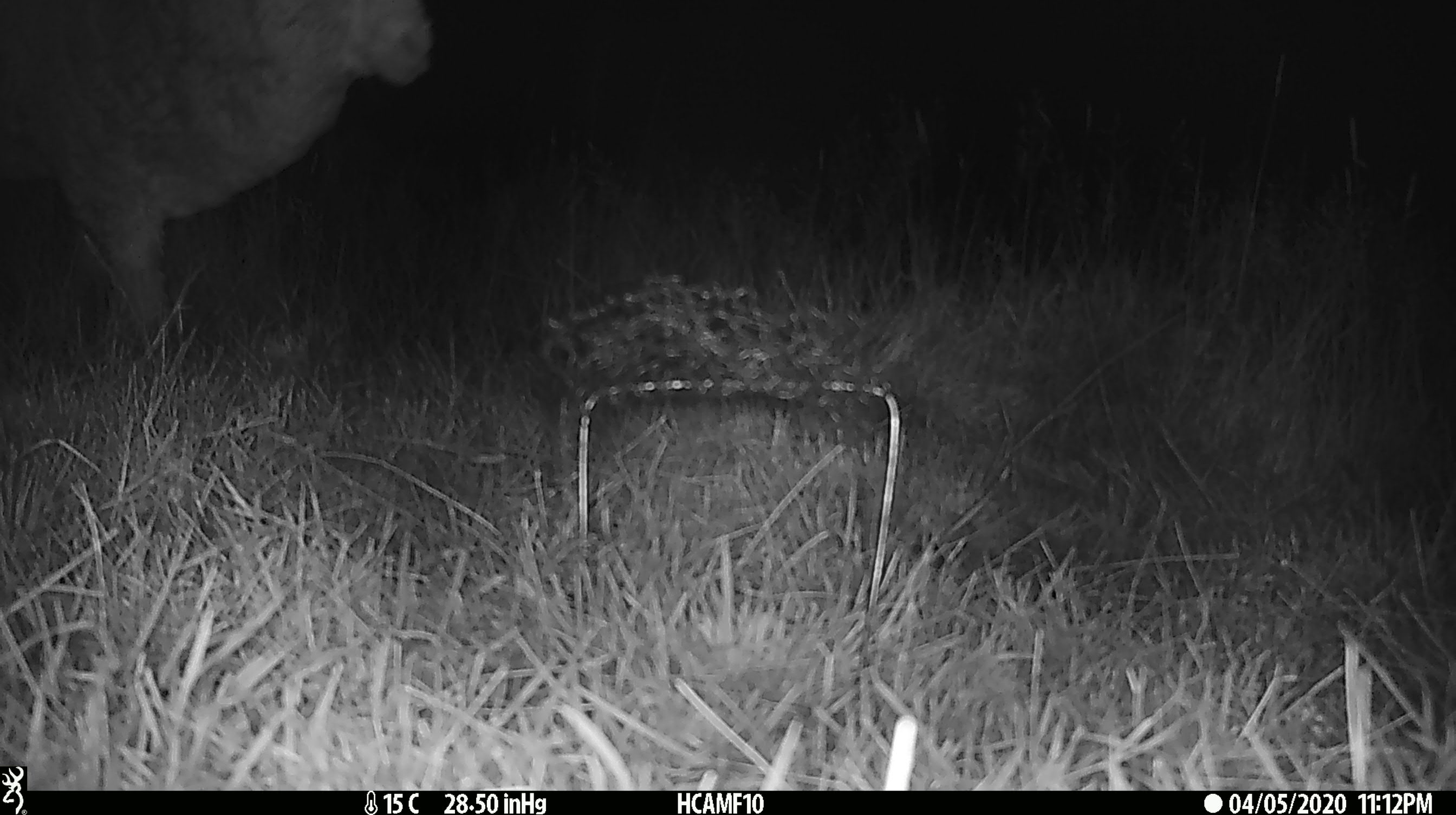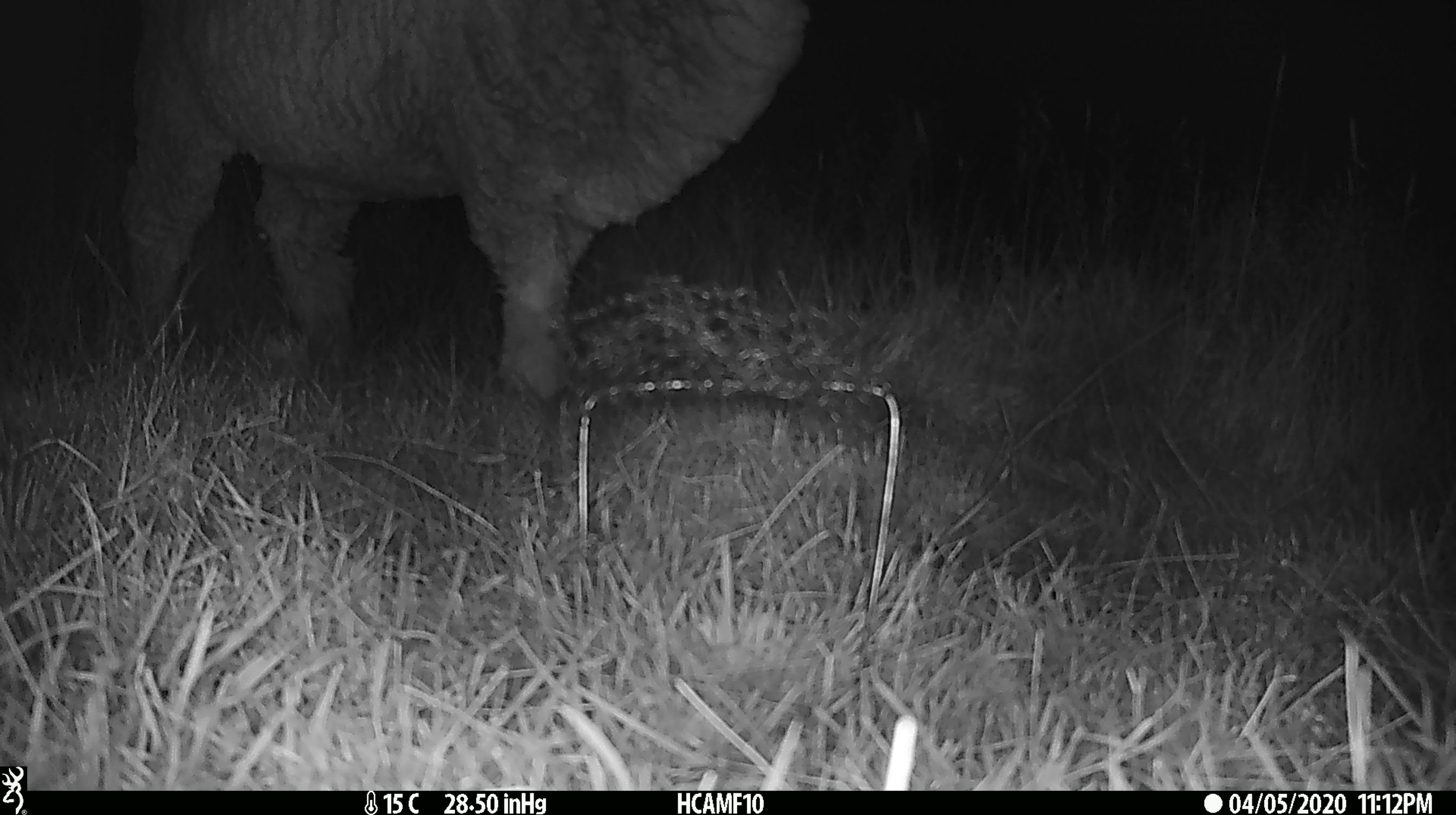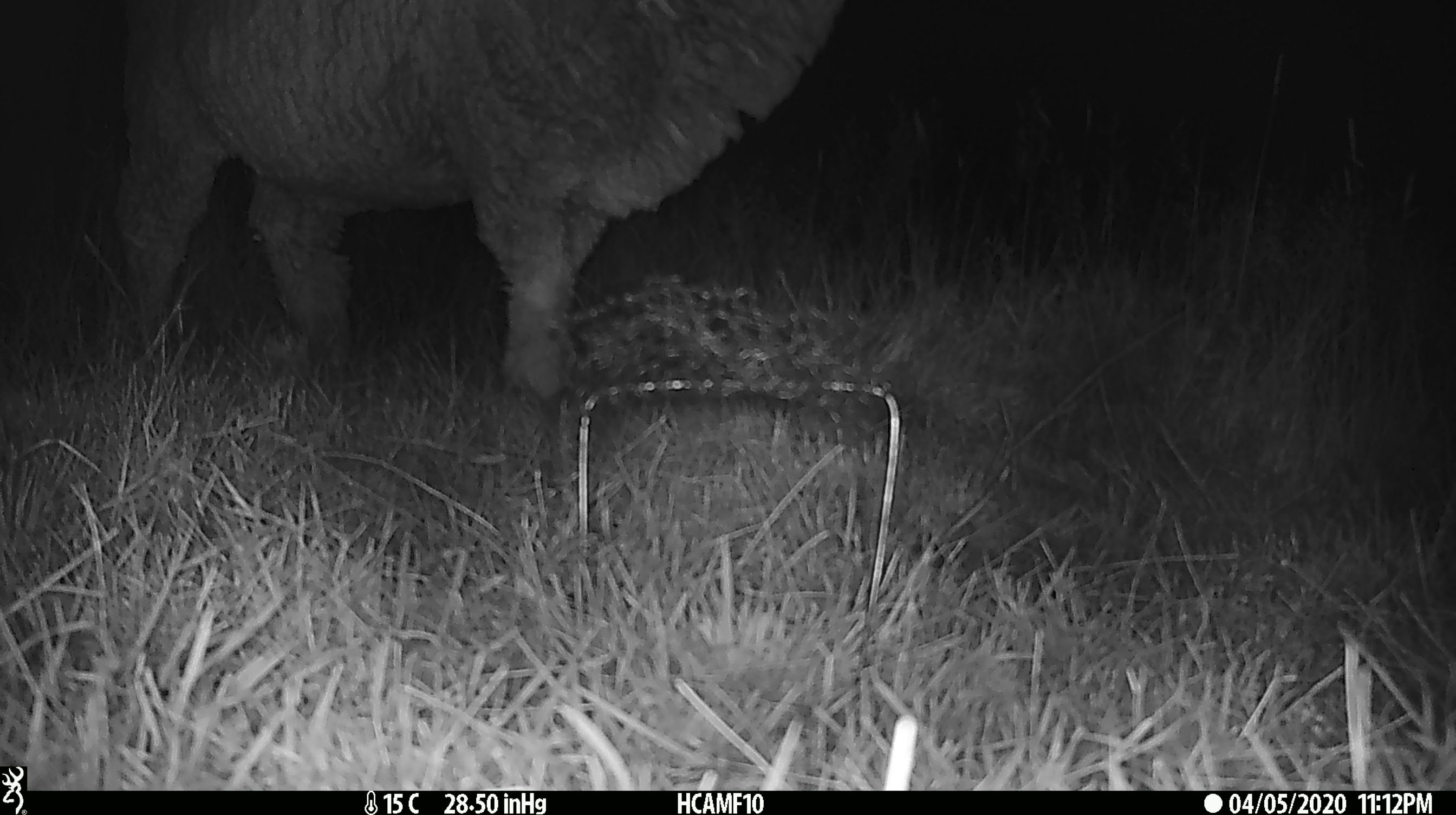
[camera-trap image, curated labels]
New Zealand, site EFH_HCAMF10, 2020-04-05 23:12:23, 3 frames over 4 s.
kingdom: Animalia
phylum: Chordata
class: Mammalia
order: Artiodactyla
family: Bovidae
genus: Ovis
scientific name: Ovis aries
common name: domestic sheep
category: sheep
Sheep (domestic sheep) (Ovis aries).